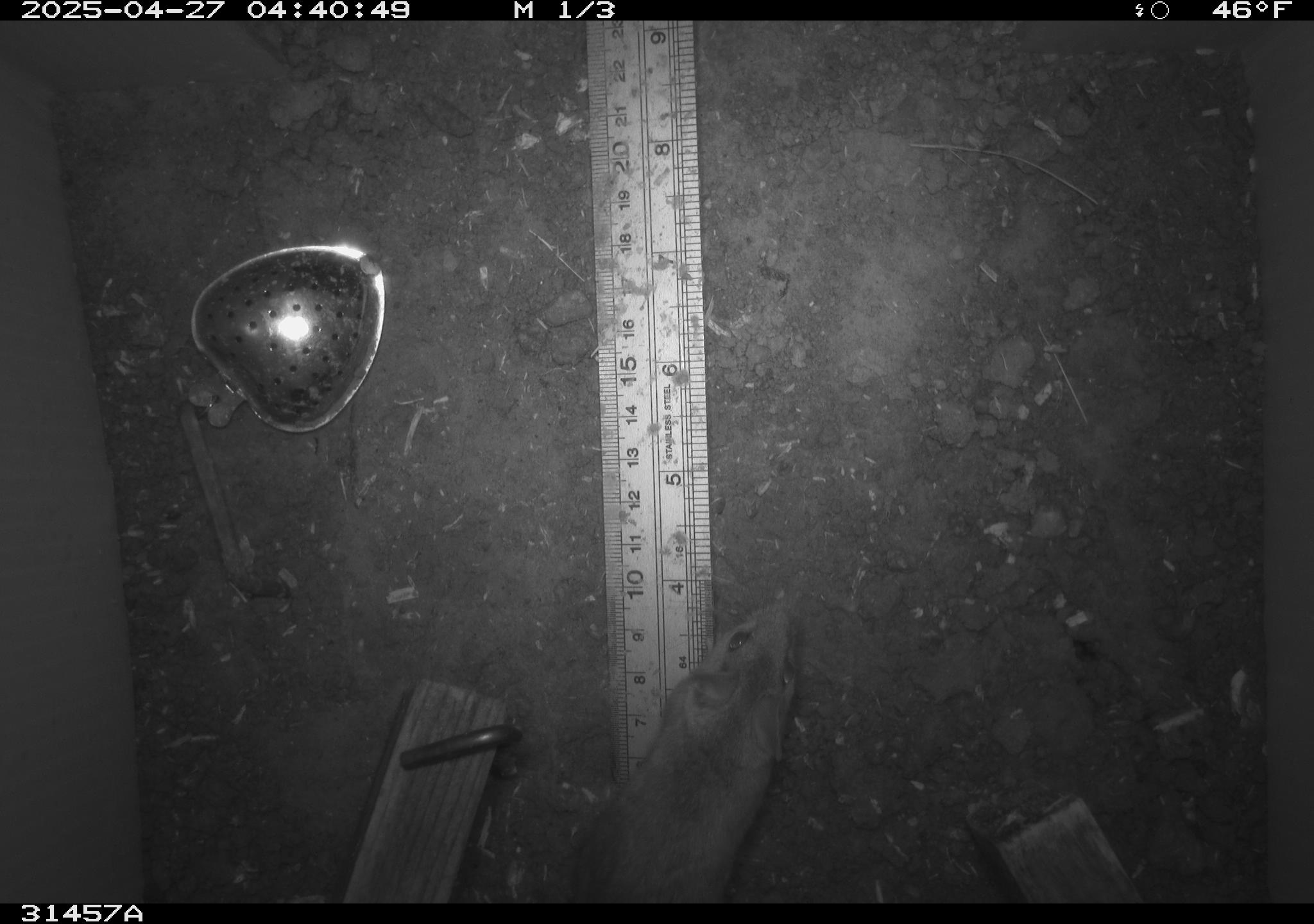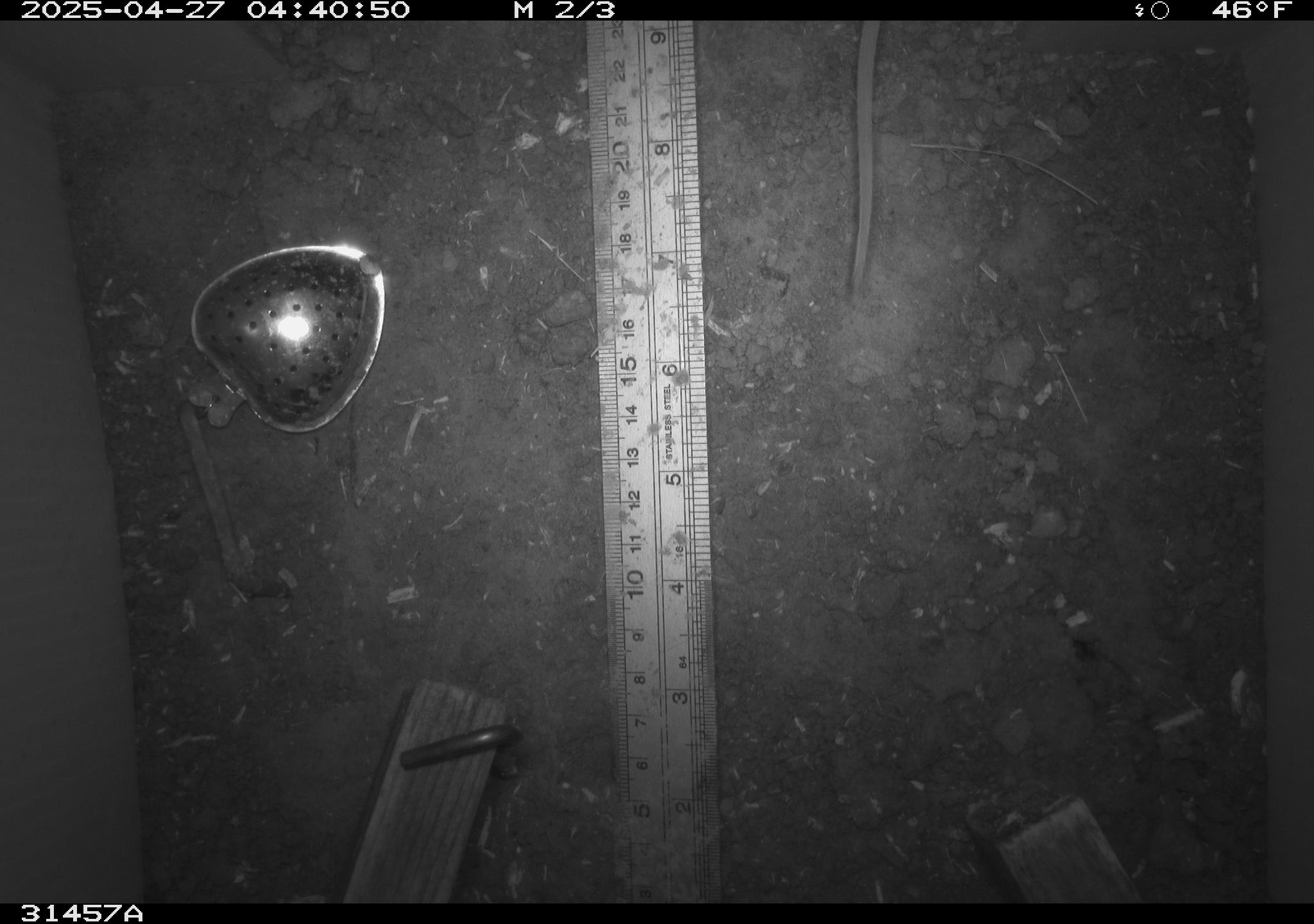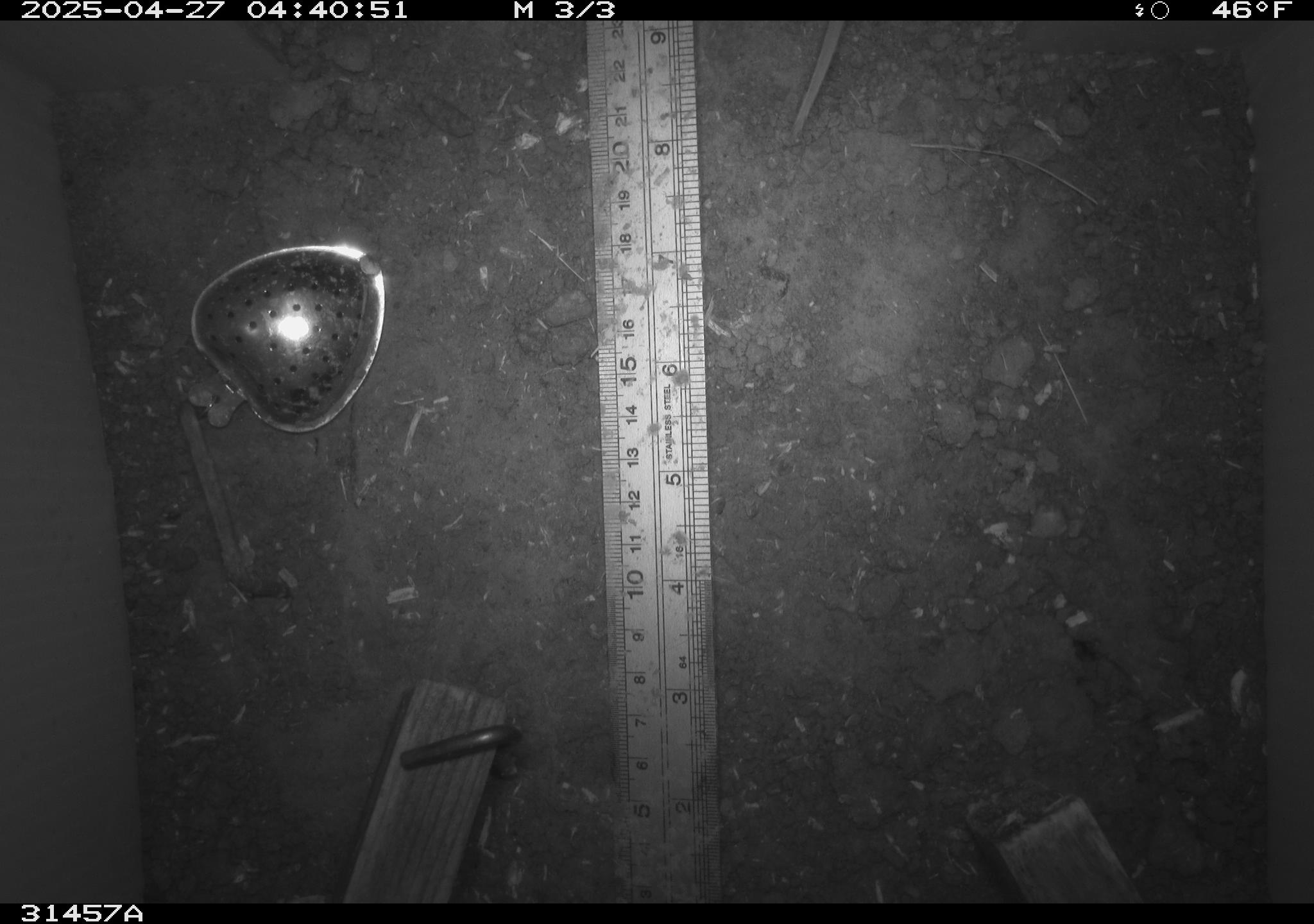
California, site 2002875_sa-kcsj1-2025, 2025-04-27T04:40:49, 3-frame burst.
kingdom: Animalia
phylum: Chordata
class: Mammalia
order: Rodentia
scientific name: Rodentia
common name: rodent